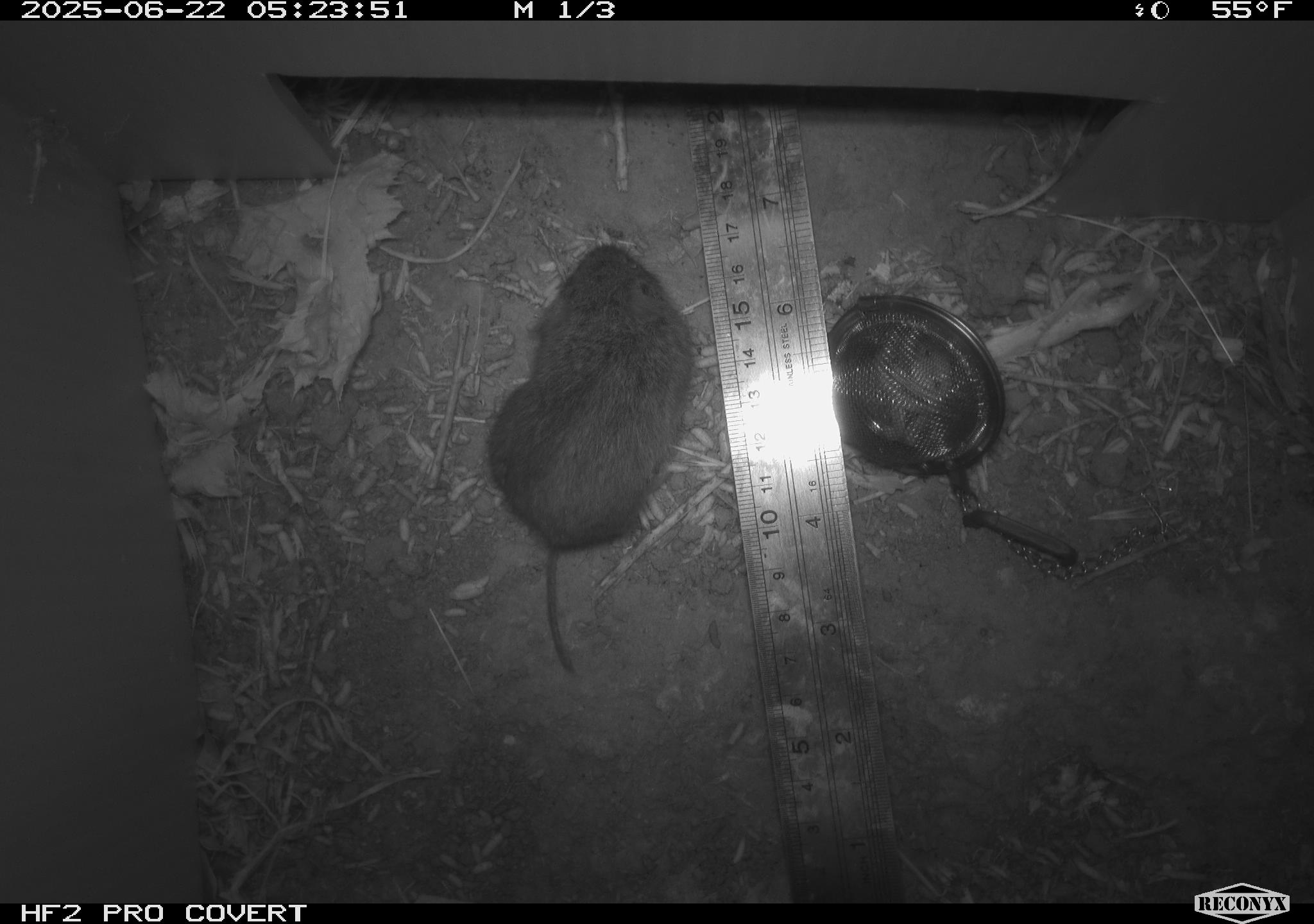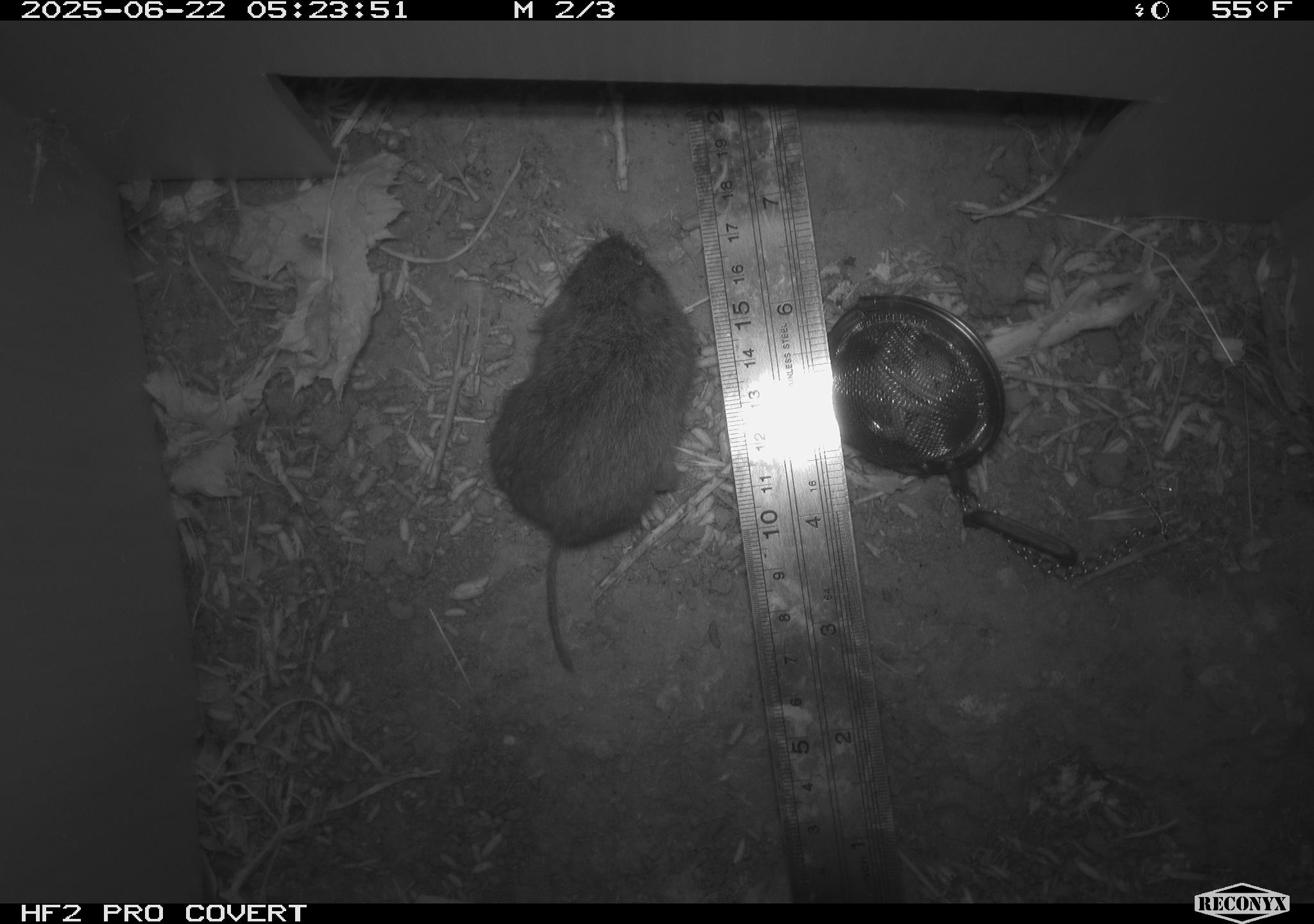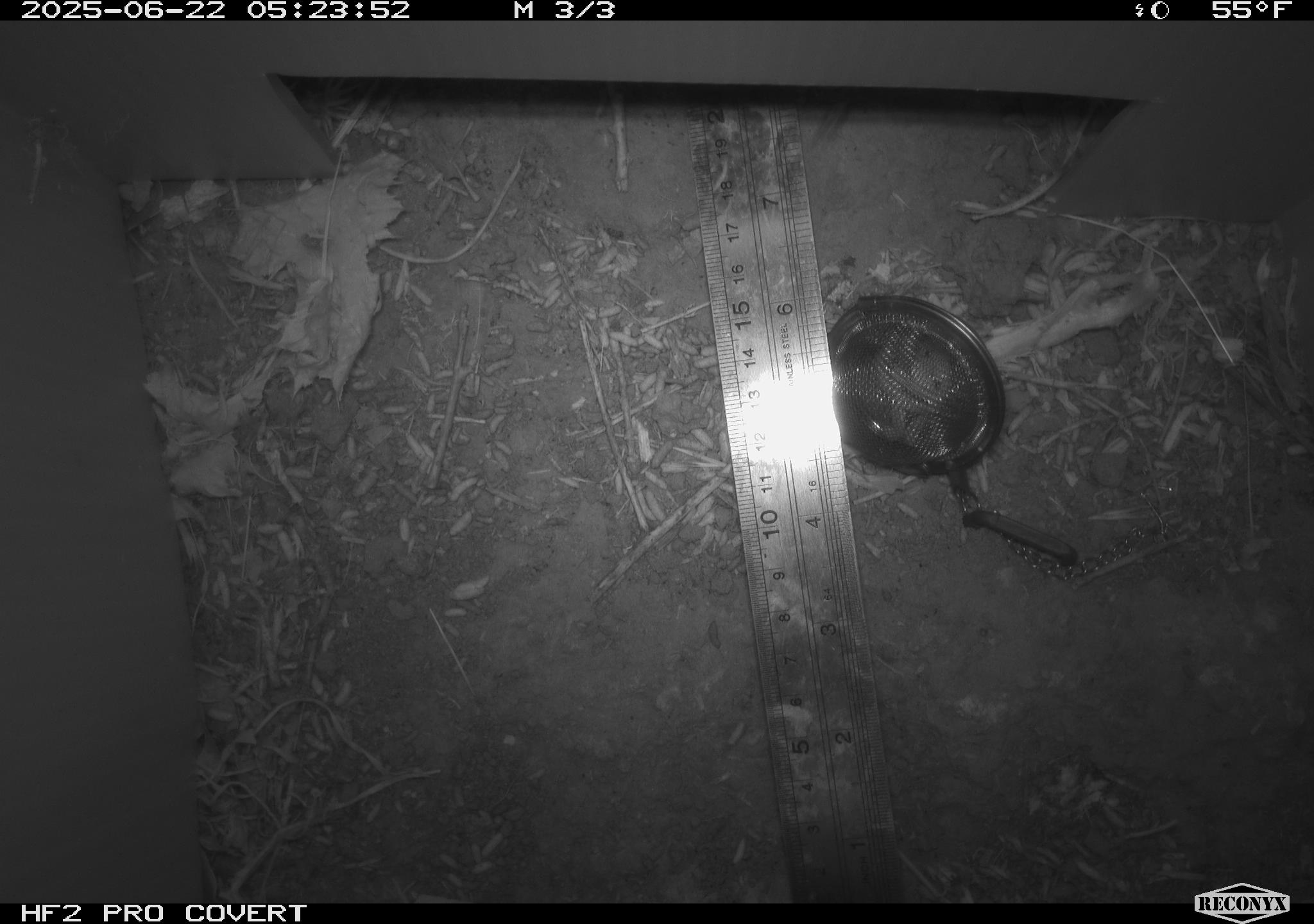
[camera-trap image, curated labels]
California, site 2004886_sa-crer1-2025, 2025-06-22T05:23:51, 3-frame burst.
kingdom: Animalia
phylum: Chordata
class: Mammalia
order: Rodentia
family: Cricetidae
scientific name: Arvicolinae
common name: voles, lemmings, and muskrats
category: arvicolinae subfamily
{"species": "arvicolinae subfamily (voles, lemmings, and muskrats) (Arvicolinae)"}